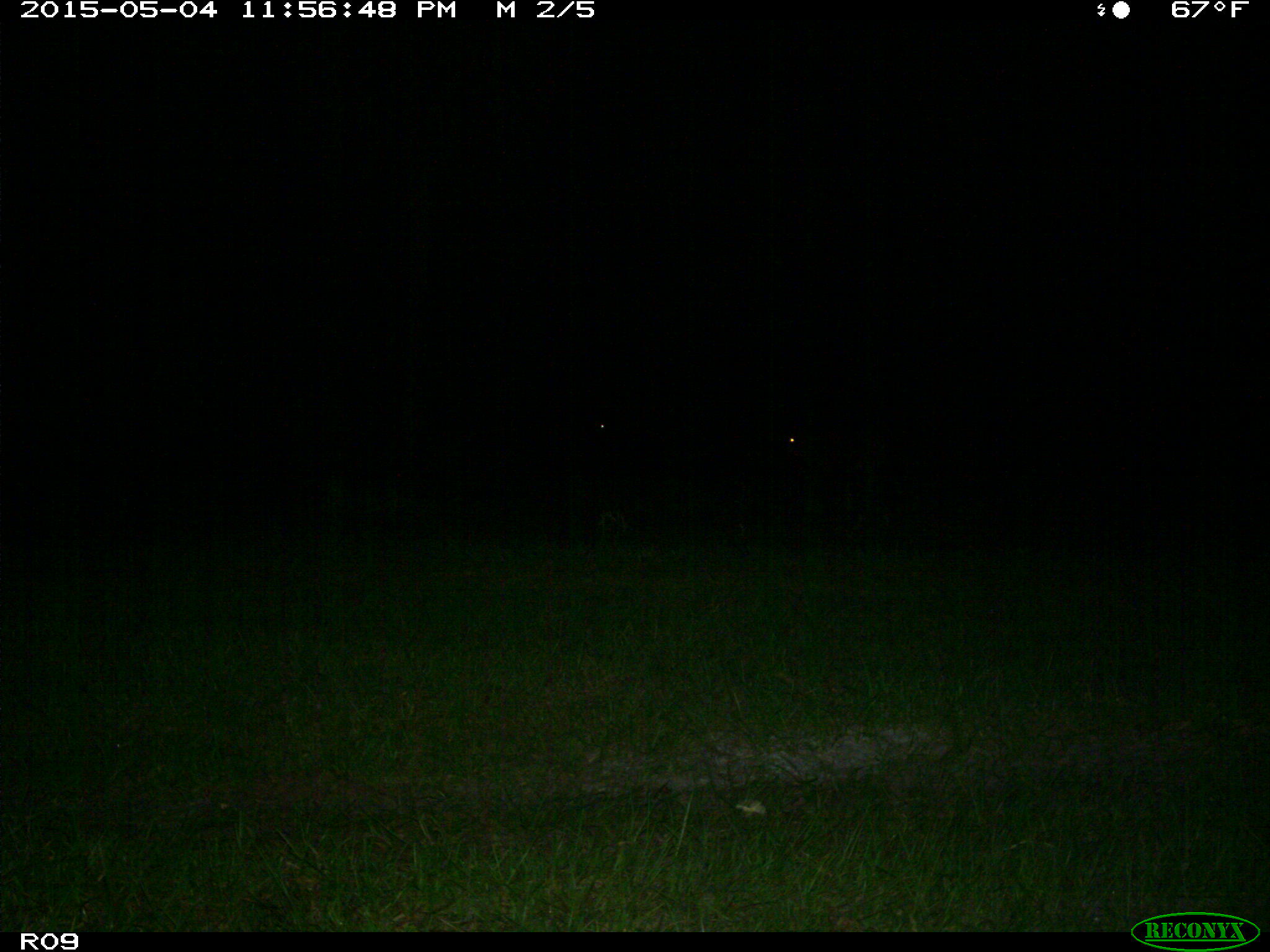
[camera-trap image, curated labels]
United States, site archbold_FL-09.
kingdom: Animalia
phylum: Chordata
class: Mammalia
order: Artiodactyla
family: Bovidae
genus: Bos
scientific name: Bos taurus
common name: domestic cow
Bos taurus (domestic cow).